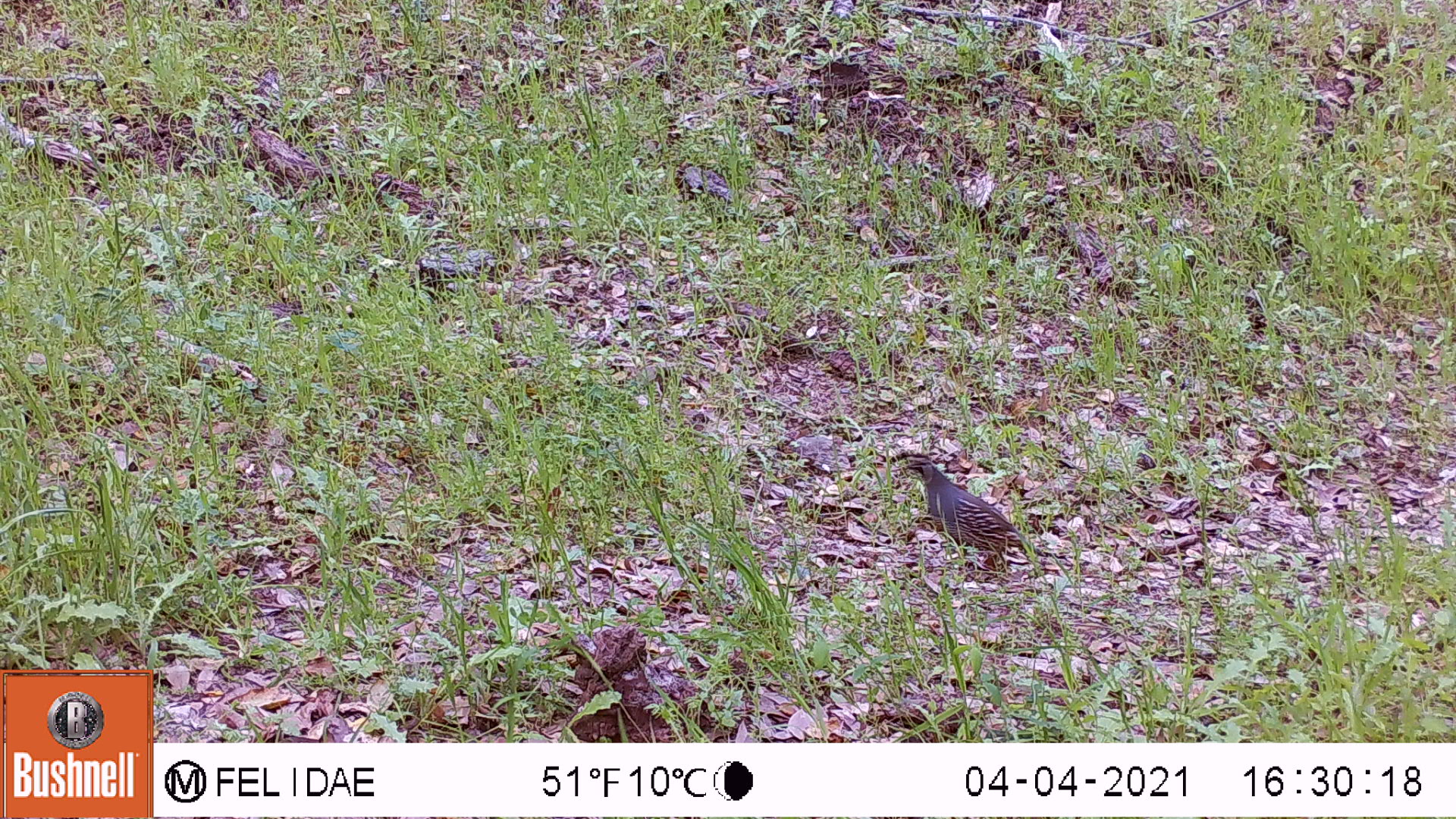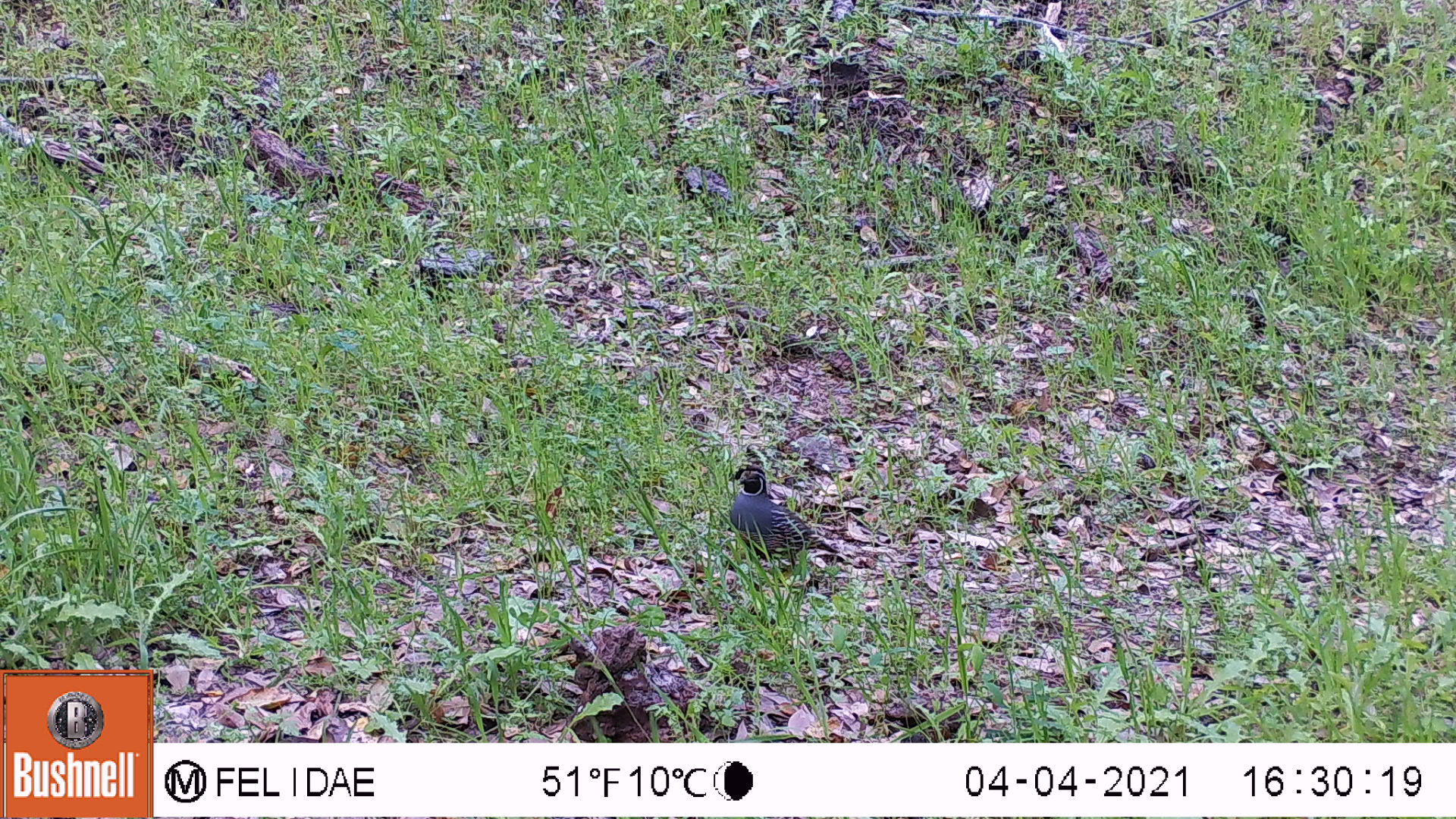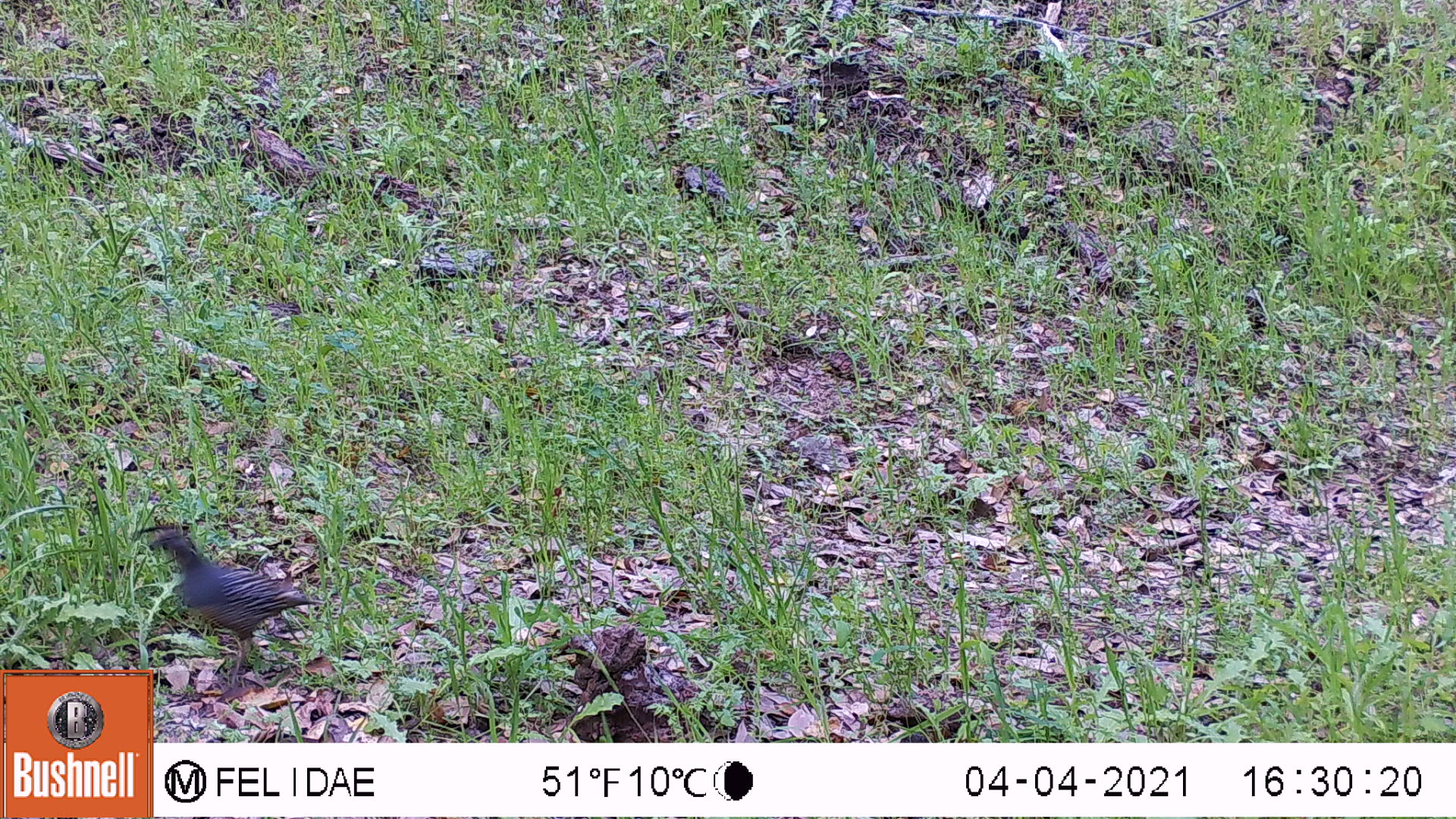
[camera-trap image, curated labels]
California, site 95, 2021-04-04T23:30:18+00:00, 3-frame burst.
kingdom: Animalia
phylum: Chordata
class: Aves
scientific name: Aves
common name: bird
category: unknown bird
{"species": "unknown bird (bird) (Aves)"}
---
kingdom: Animalia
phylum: Chordata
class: Aves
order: Galliformes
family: Odontophoridae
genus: Callipepla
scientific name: Callipepla californica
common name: california quail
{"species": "california quail (Callipepla californica)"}